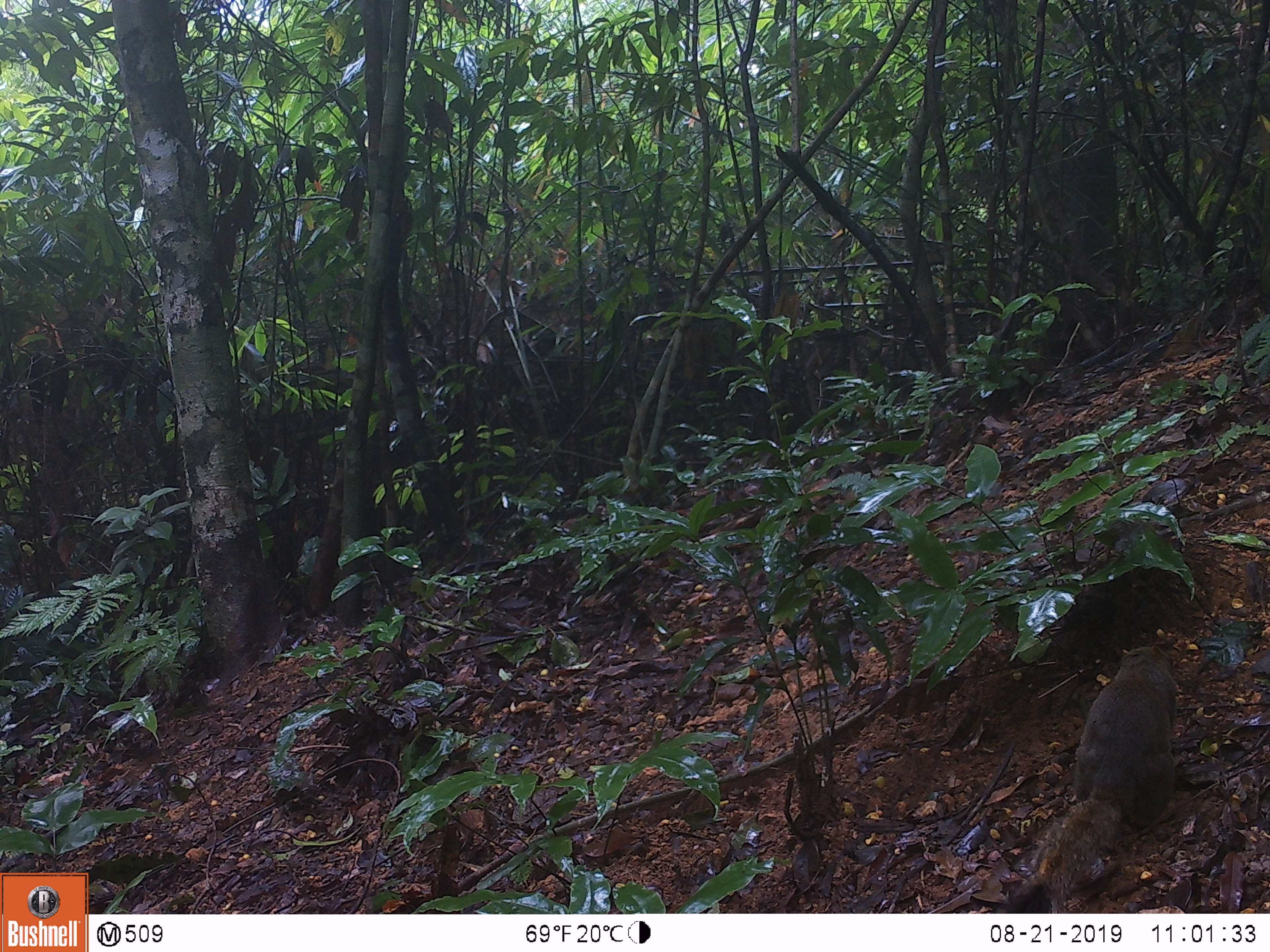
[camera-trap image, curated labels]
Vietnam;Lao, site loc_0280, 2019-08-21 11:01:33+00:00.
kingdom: Animalia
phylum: Chordata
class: Mammalia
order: Rodentia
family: Sciuridae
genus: Callosciurus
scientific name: Callosciurus erythraeus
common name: pallas's squirrel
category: pallass squirrel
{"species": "pallass squirrel (pallas's squirrel) (Callosciurus erythraeus)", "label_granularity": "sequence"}